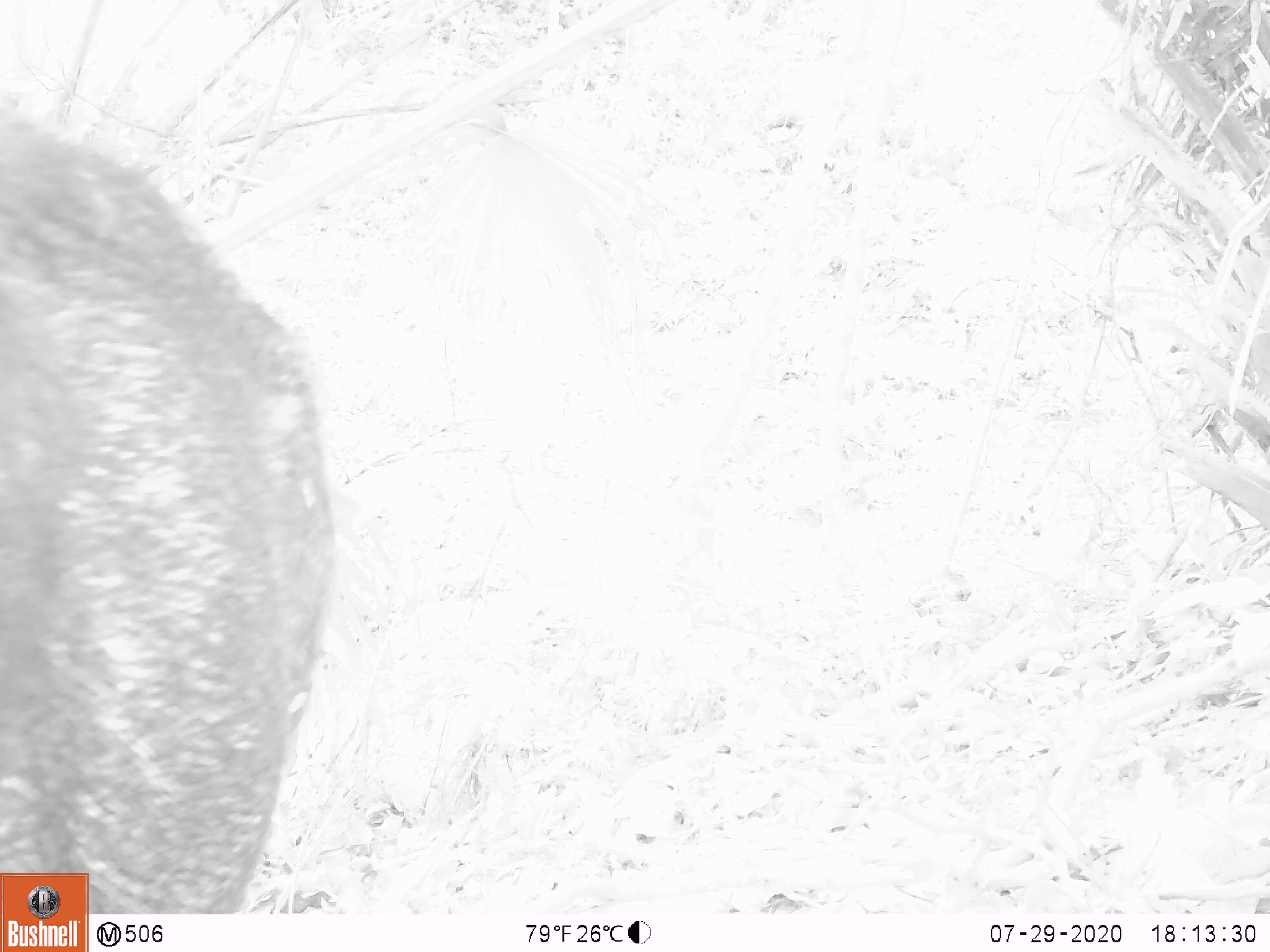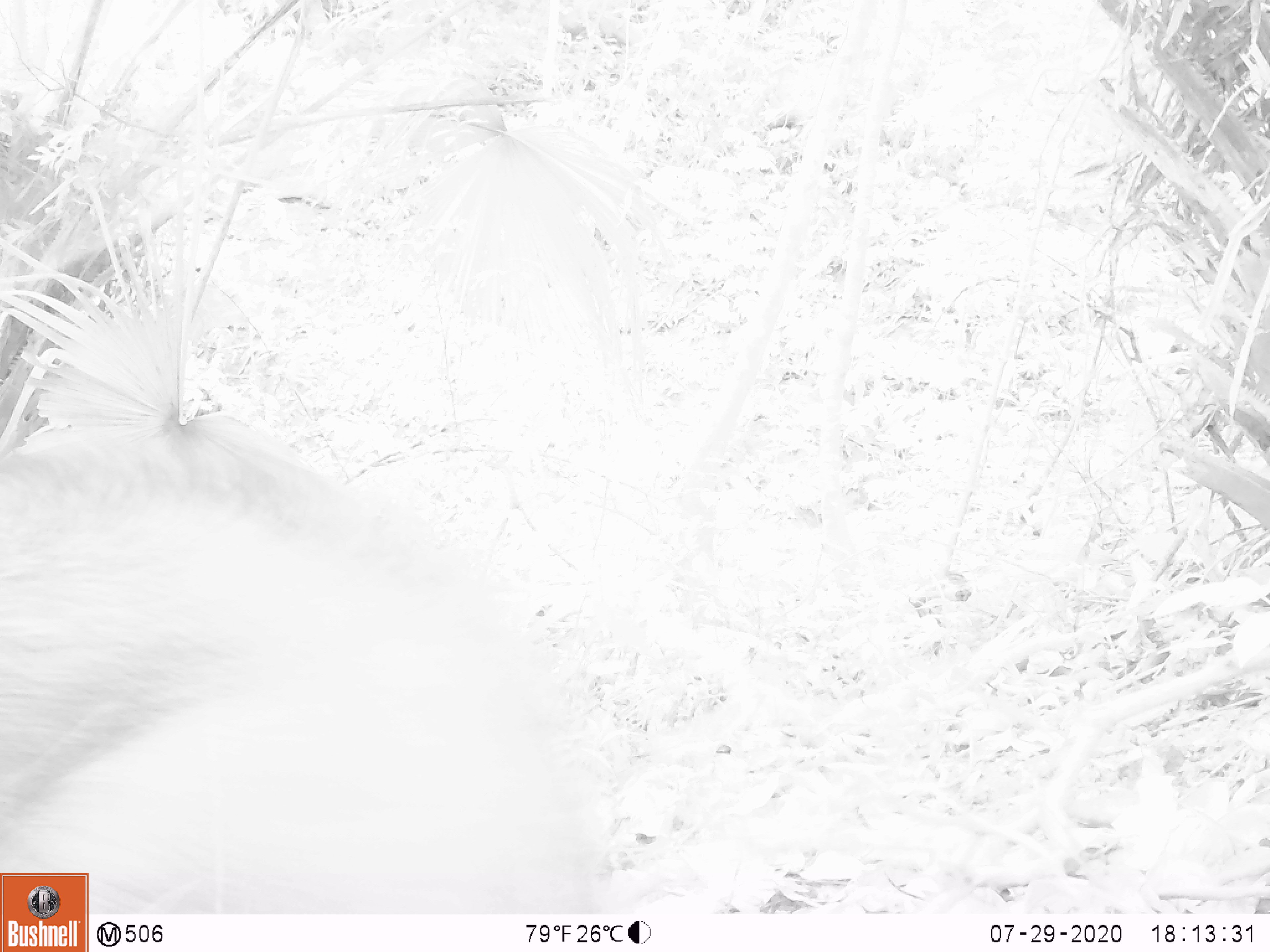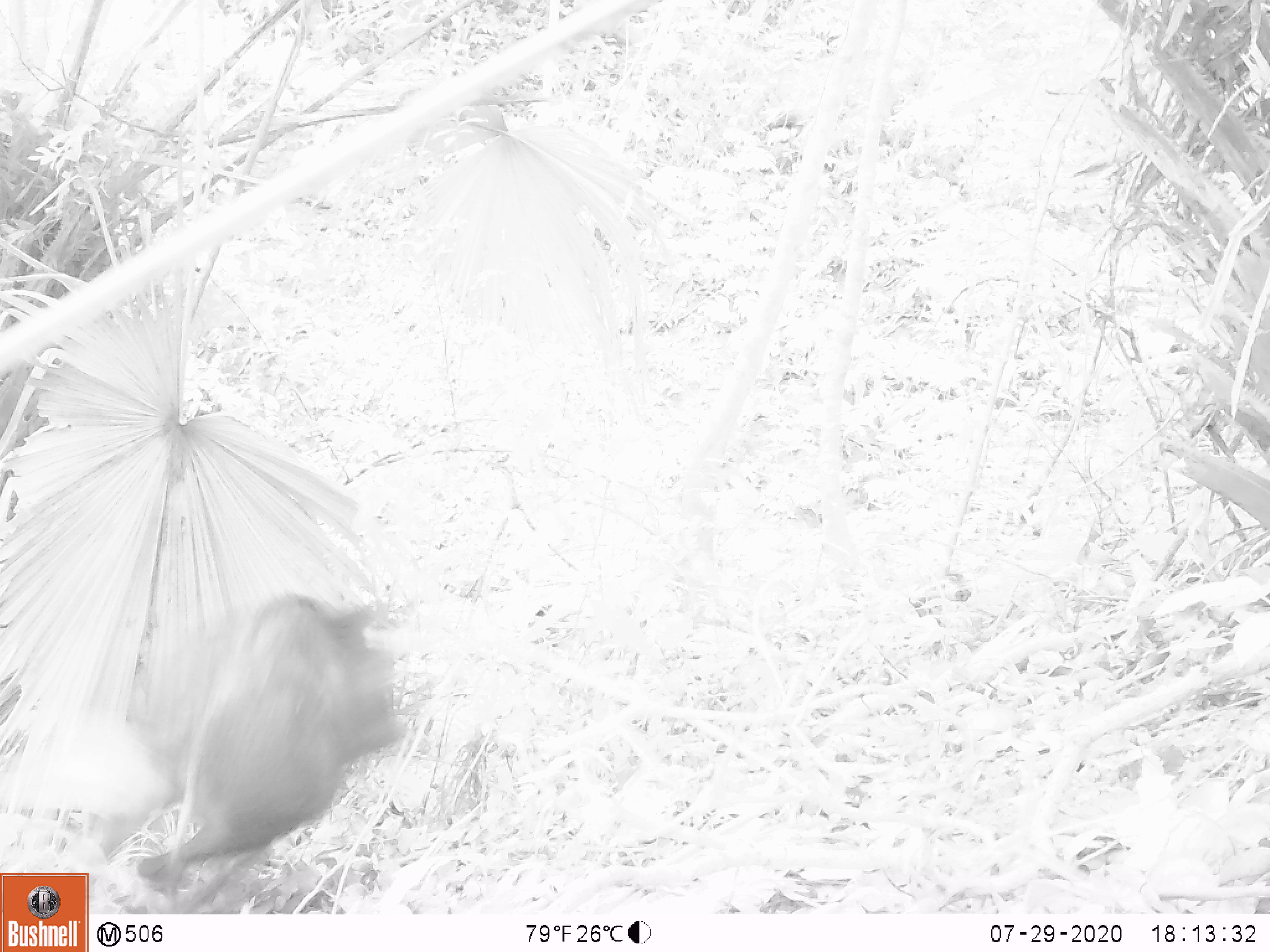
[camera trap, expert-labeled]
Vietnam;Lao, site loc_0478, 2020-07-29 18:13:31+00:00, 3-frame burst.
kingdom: Animalia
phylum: Chordata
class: Mammalia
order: Artiodactyla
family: Suidae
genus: Sus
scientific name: Sus scrofa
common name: eurasian wild pig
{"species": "eurasian wild pig (Sus scrofa)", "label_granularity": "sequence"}